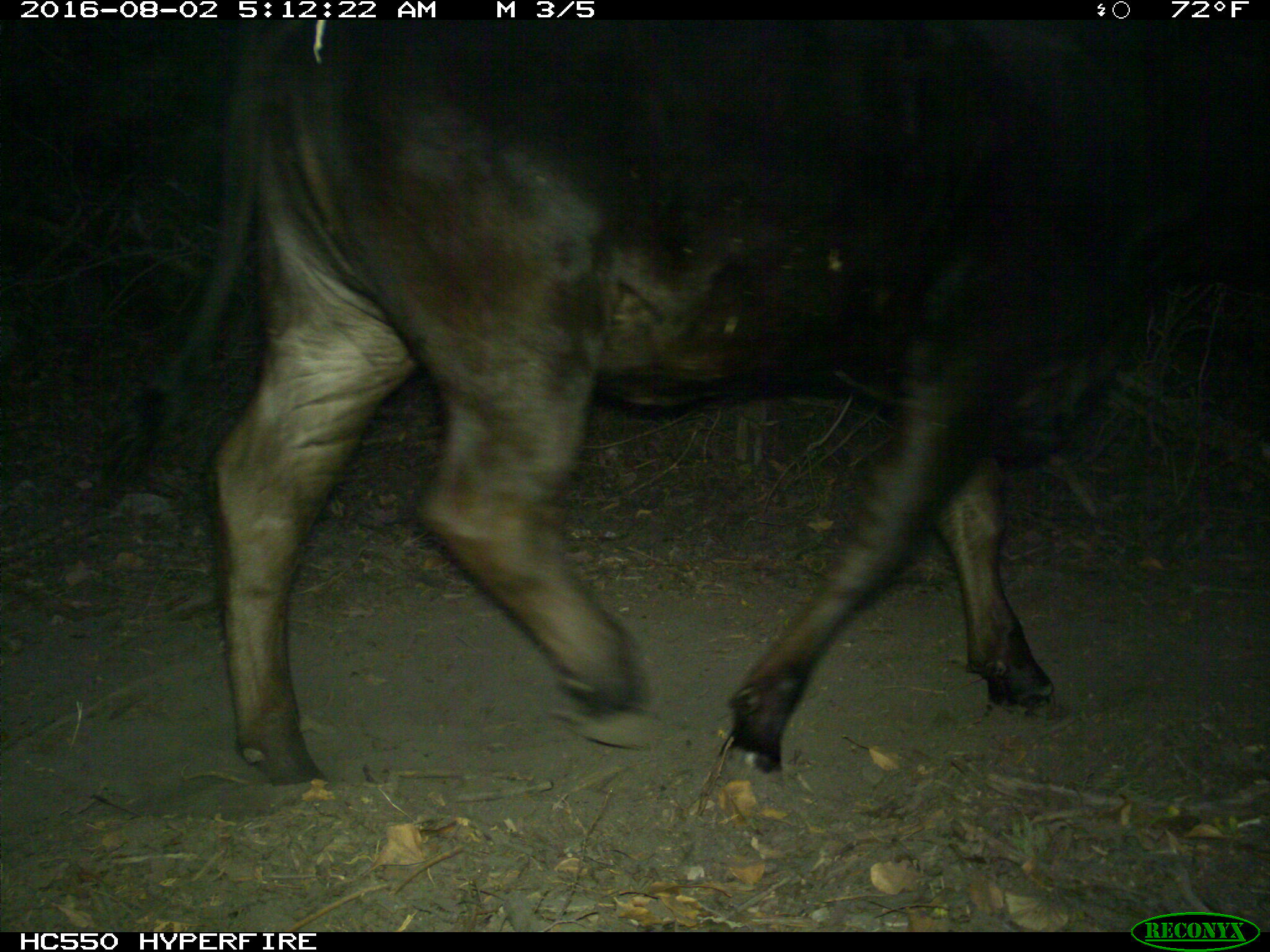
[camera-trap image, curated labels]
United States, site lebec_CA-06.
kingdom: Animalia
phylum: Chordata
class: Mammalia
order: Artiodactyla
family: Bovidae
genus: Bos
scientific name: Bos taurus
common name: domestic cow